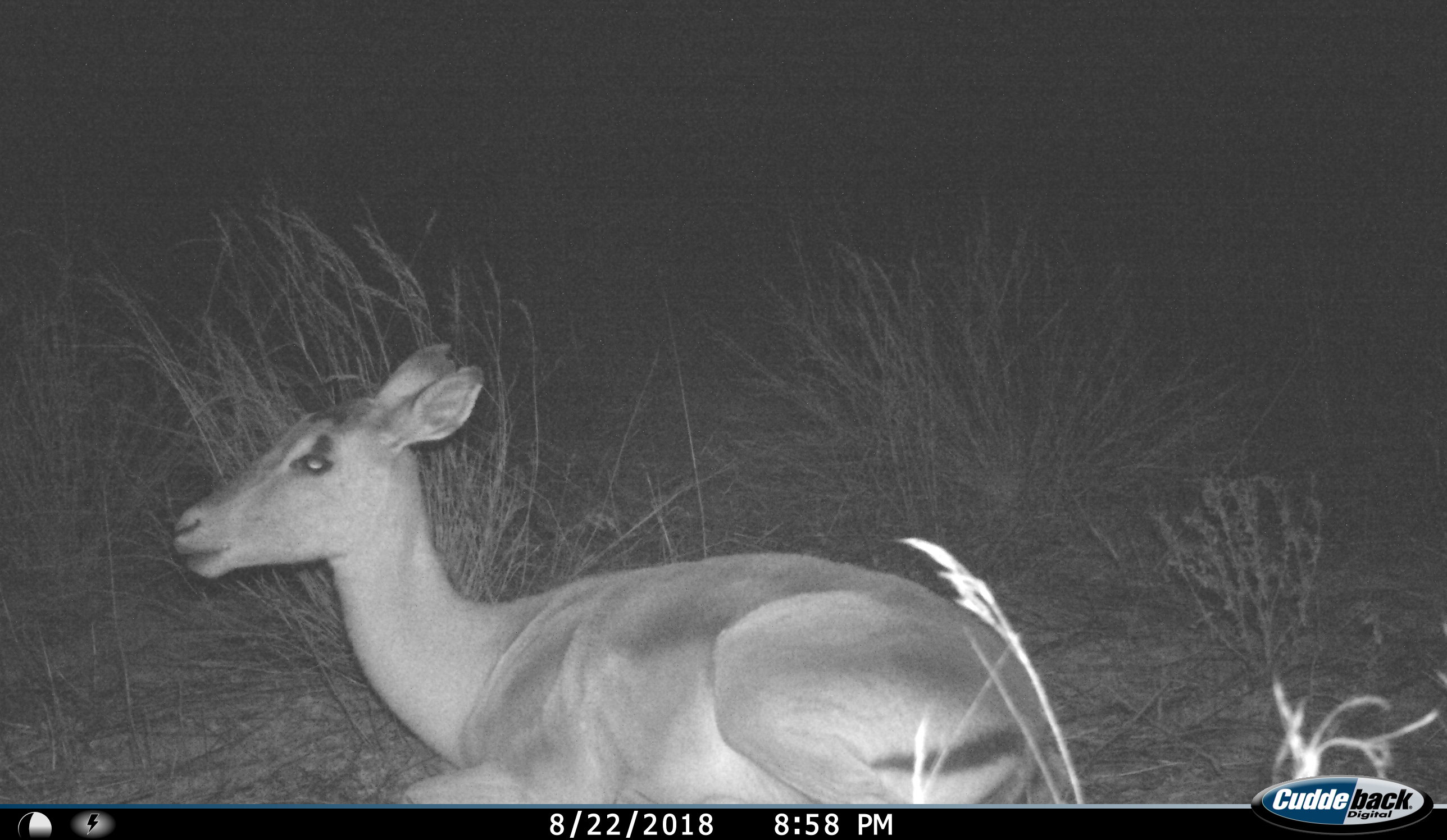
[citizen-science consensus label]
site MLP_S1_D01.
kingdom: Animalia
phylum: Chordata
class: Mammalia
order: Artiodactyla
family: Bovidae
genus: Aepyceros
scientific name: Aepyceros melampus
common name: impala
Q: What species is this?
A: Impala (Aepyceros melampus).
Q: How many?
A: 1.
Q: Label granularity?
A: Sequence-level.